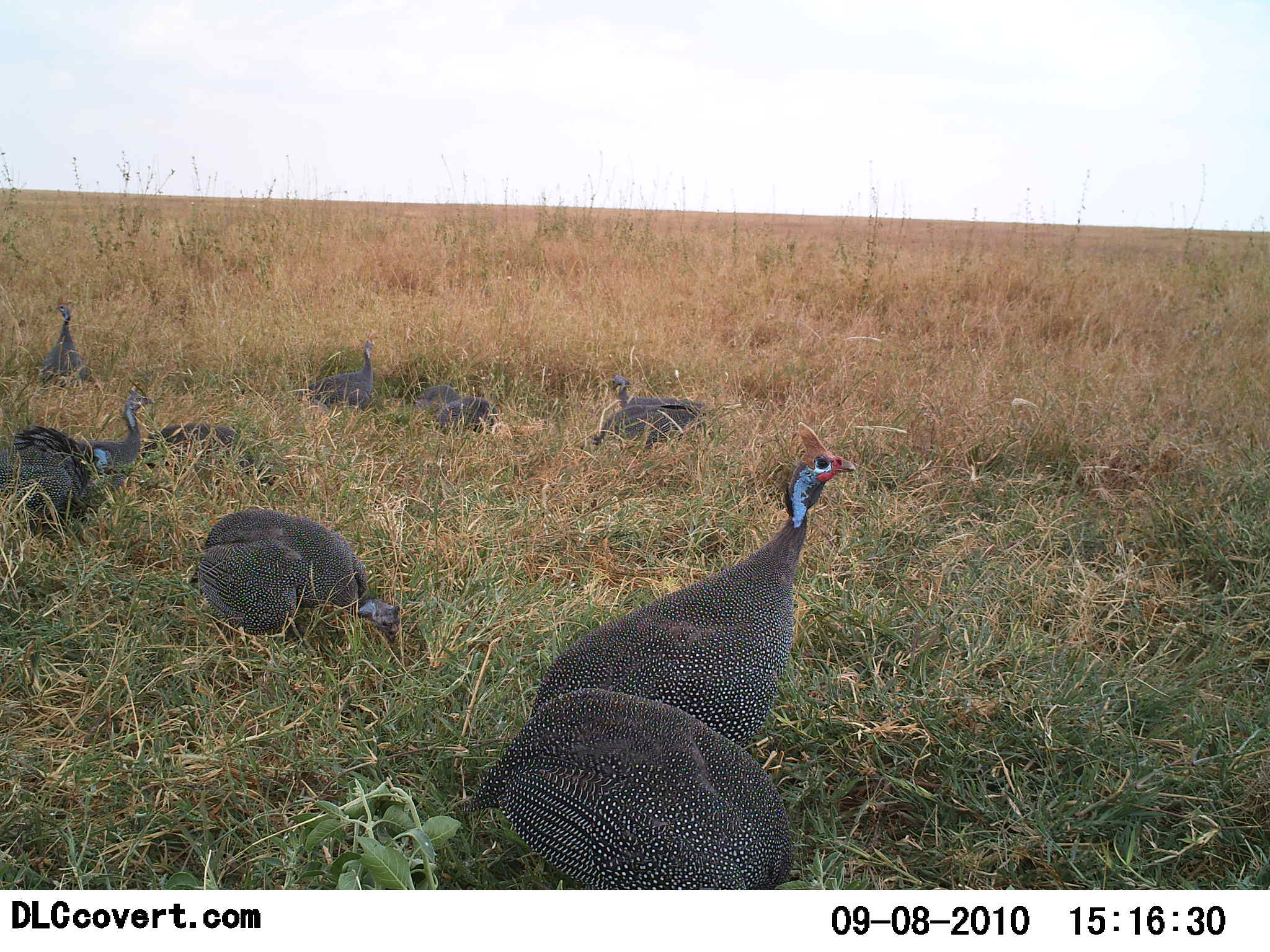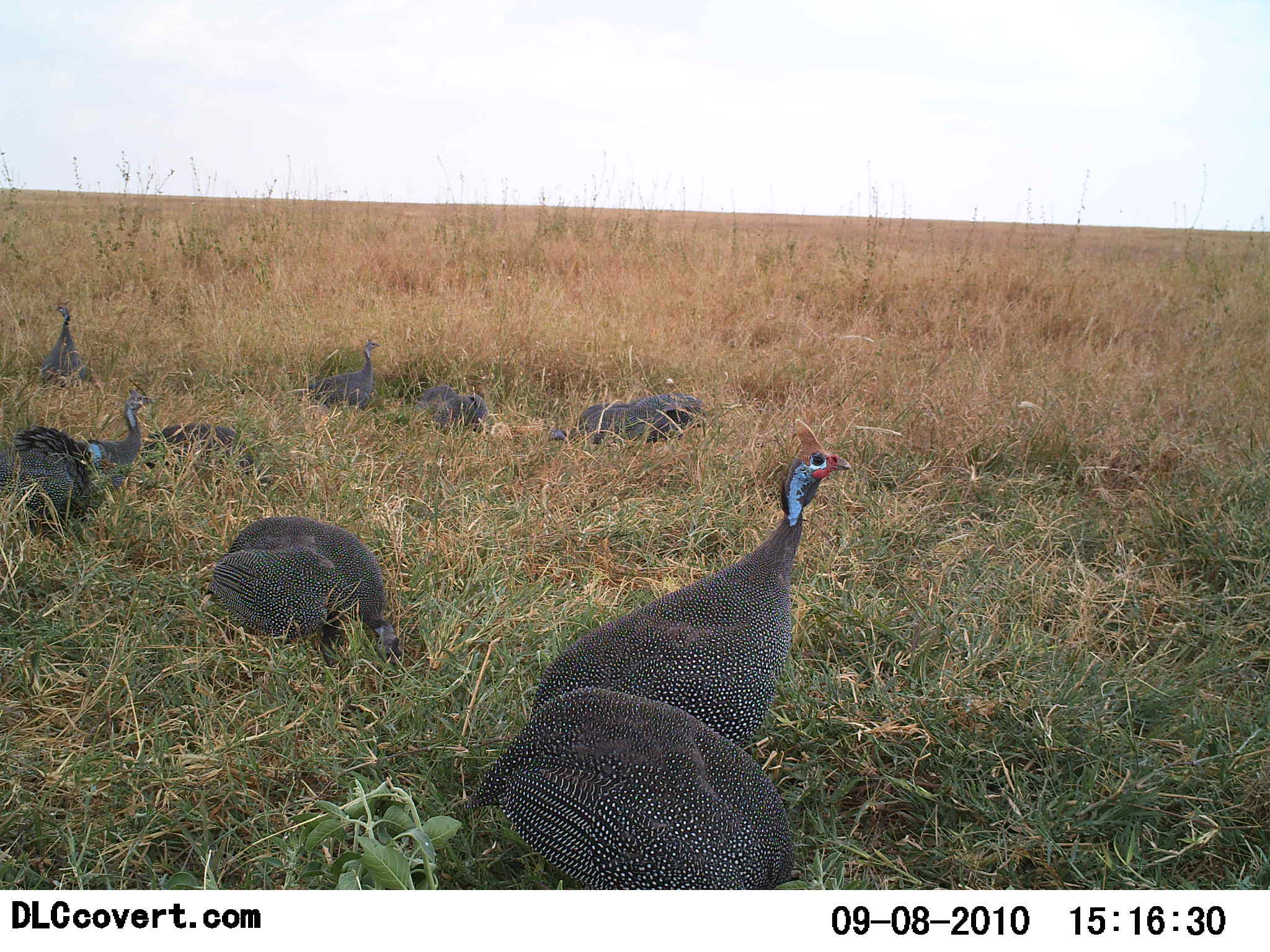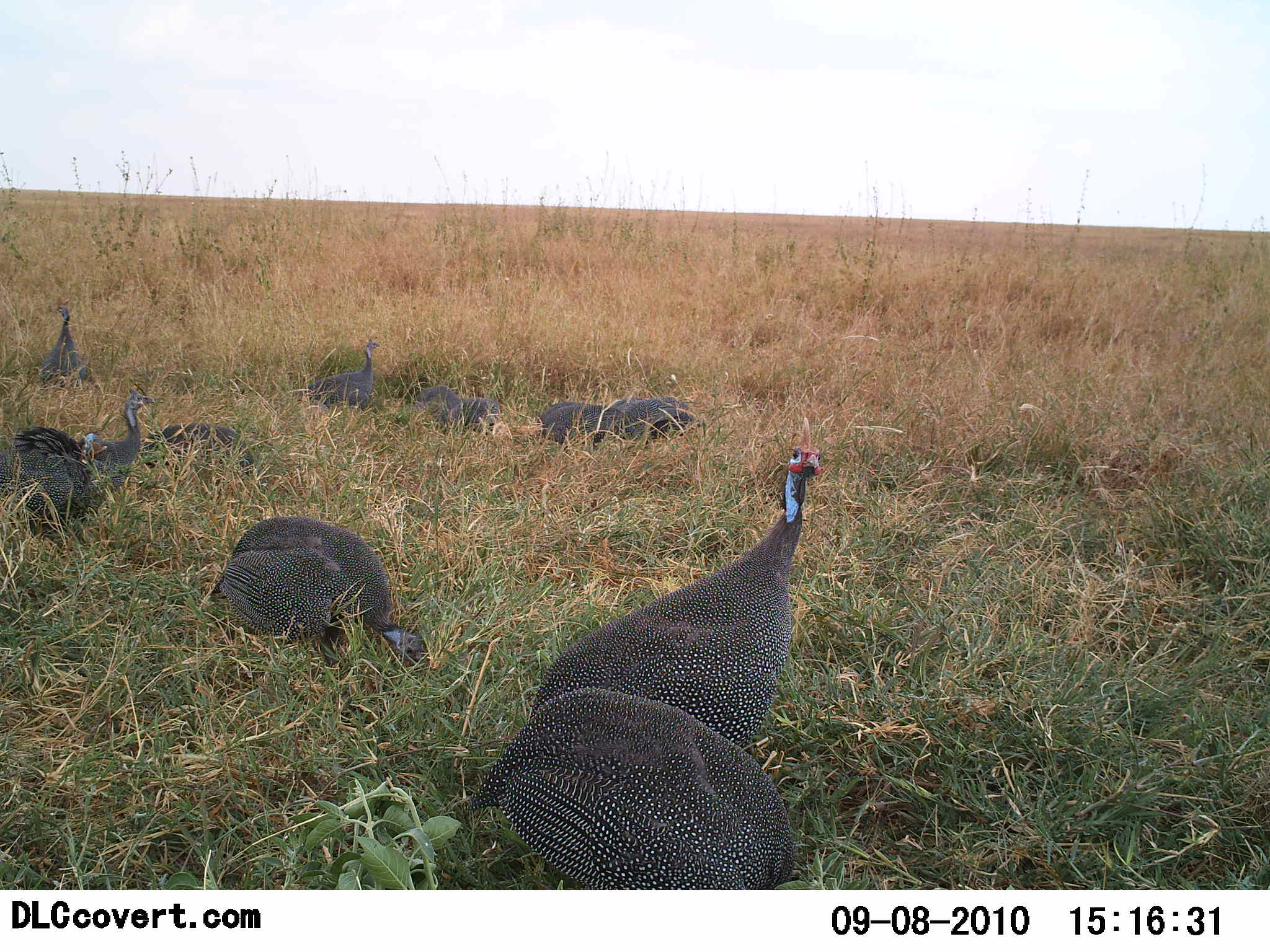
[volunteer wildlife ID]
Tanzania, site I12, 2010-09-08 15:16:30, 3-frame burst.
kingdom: Animalia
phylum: Chordata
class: Aves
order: Galliformes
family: Numididae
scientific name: Numididae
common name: guinea fowl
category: guineafowl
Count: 11-50.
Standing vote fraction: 50%.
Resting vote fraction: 0%.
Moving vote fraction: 50%.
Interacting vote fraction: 0%.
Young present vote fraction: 0%.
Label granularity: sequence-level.